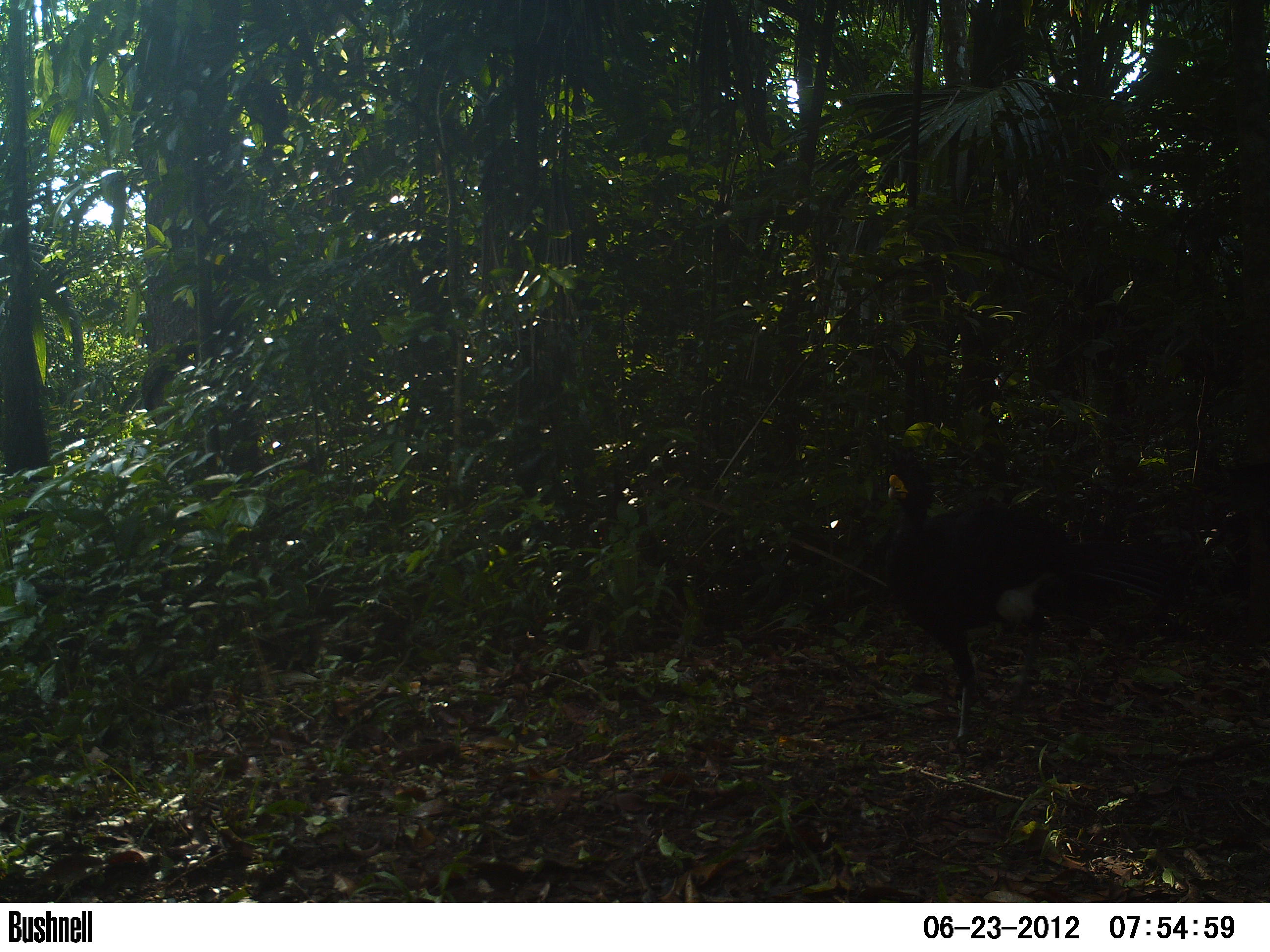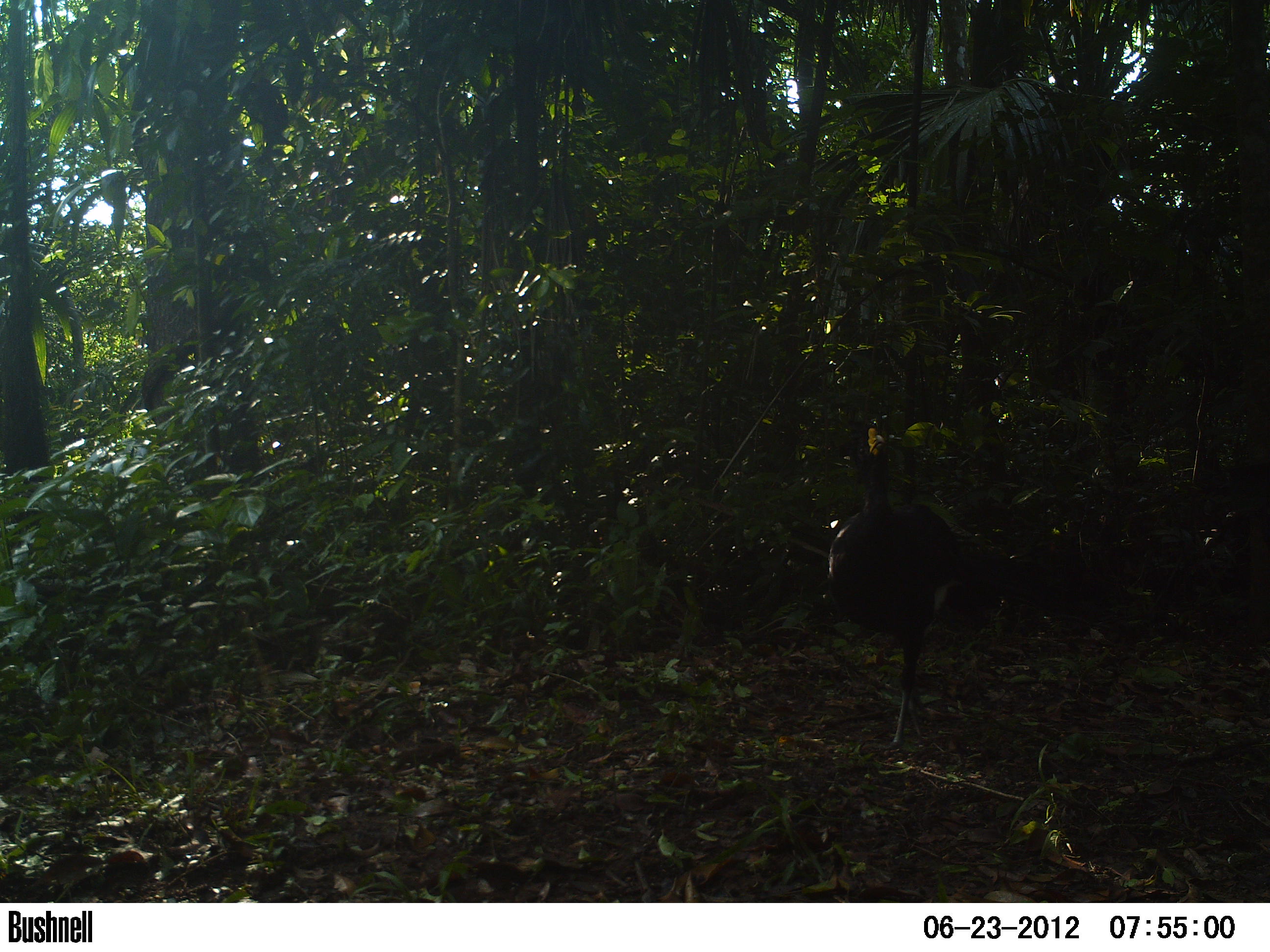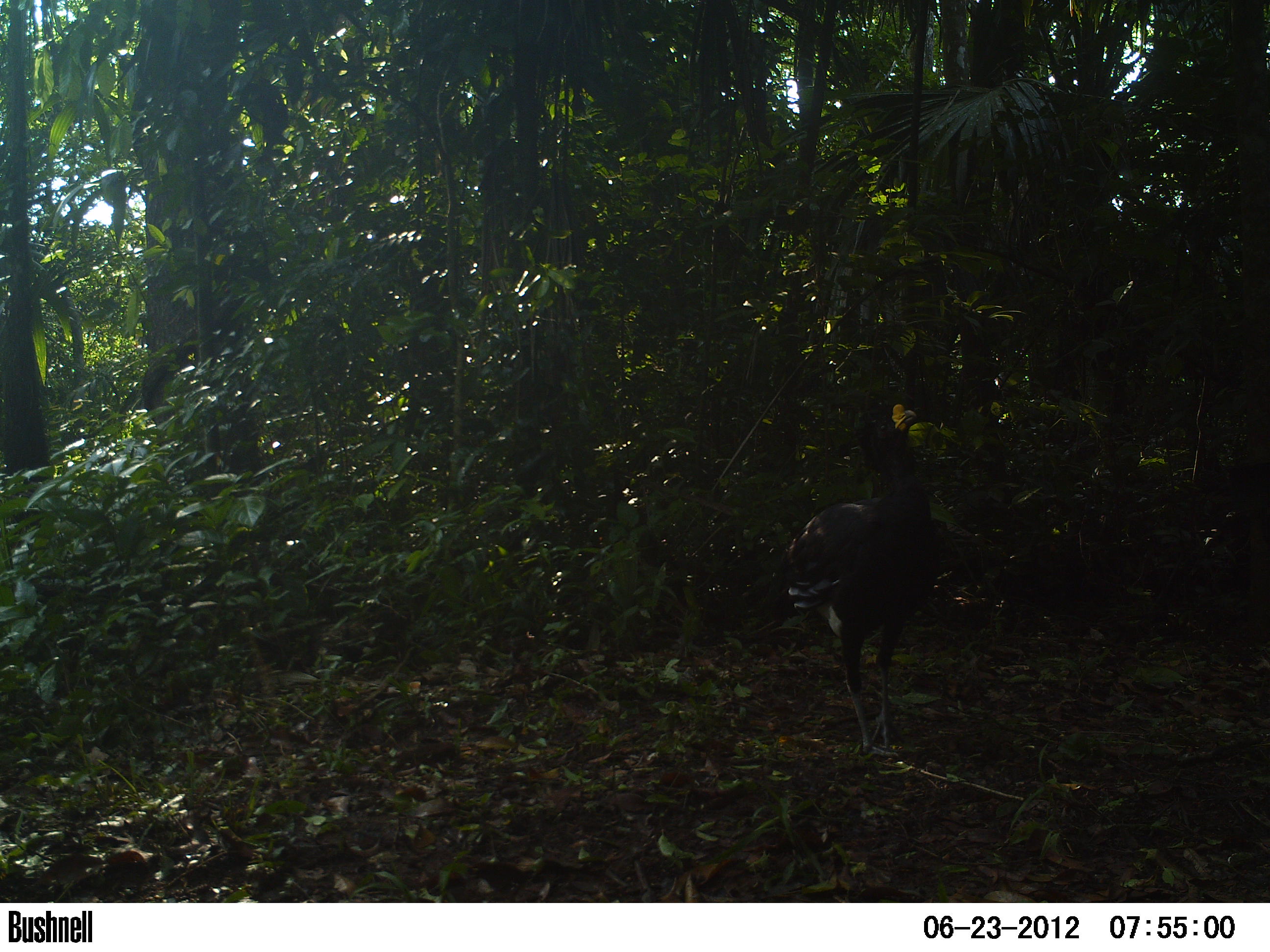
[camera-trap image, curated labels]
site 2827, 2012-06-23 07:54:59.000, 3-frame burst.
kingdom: Animalia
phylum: Chordata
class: Aves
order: Galliformes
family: Cracidae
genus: Crax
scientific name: Crax rubra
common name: great curassow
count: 1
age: adult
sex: male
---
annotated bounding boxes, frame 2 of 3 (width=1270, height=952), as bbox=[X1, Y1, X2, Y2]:
crax rubra: bbox=[824, 418, 988, 750]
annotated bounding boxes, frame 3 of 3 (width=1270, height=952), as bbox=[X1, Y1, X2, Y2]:
crax rubra: bbox=[767, 402, 939, 757]